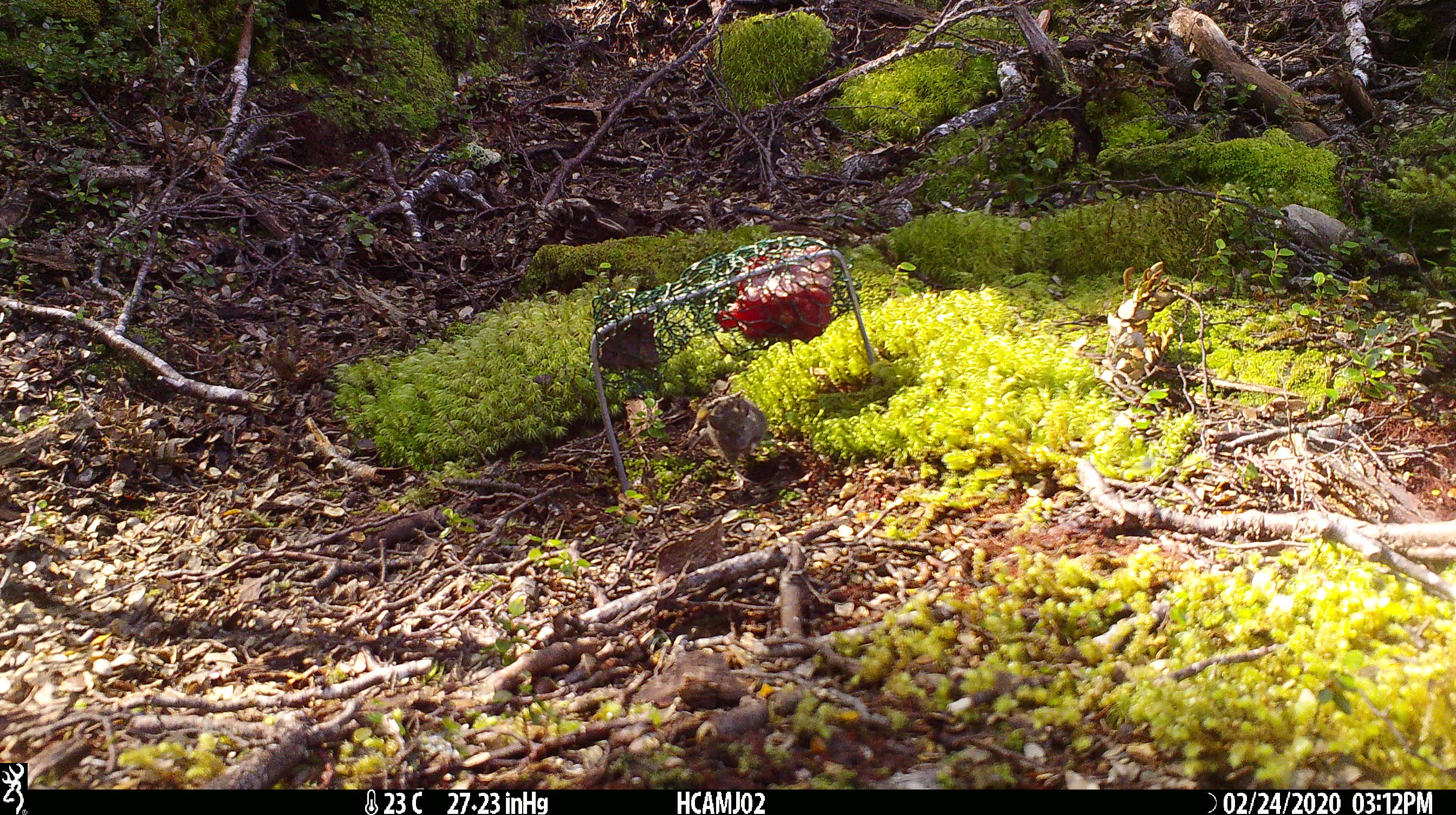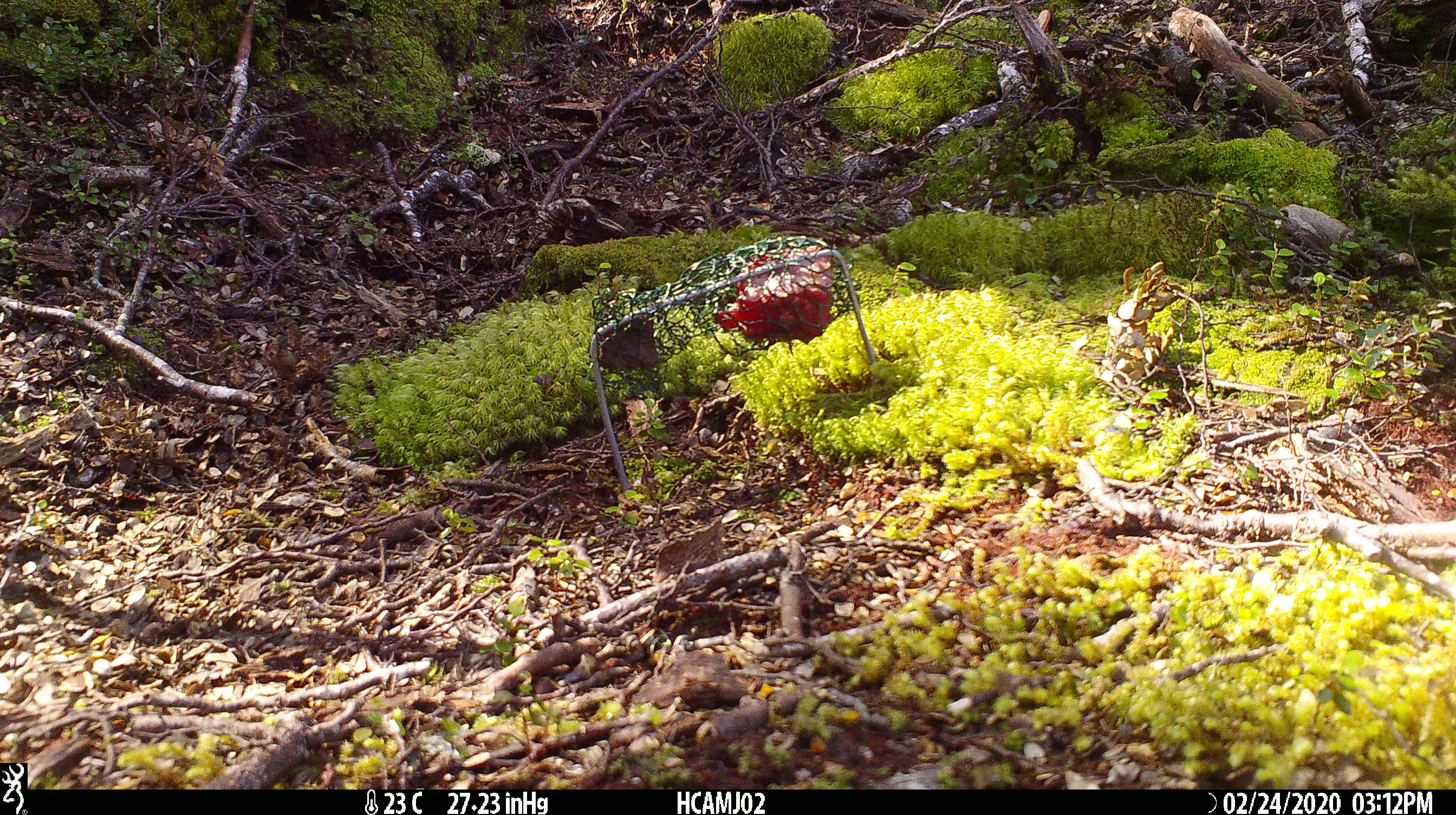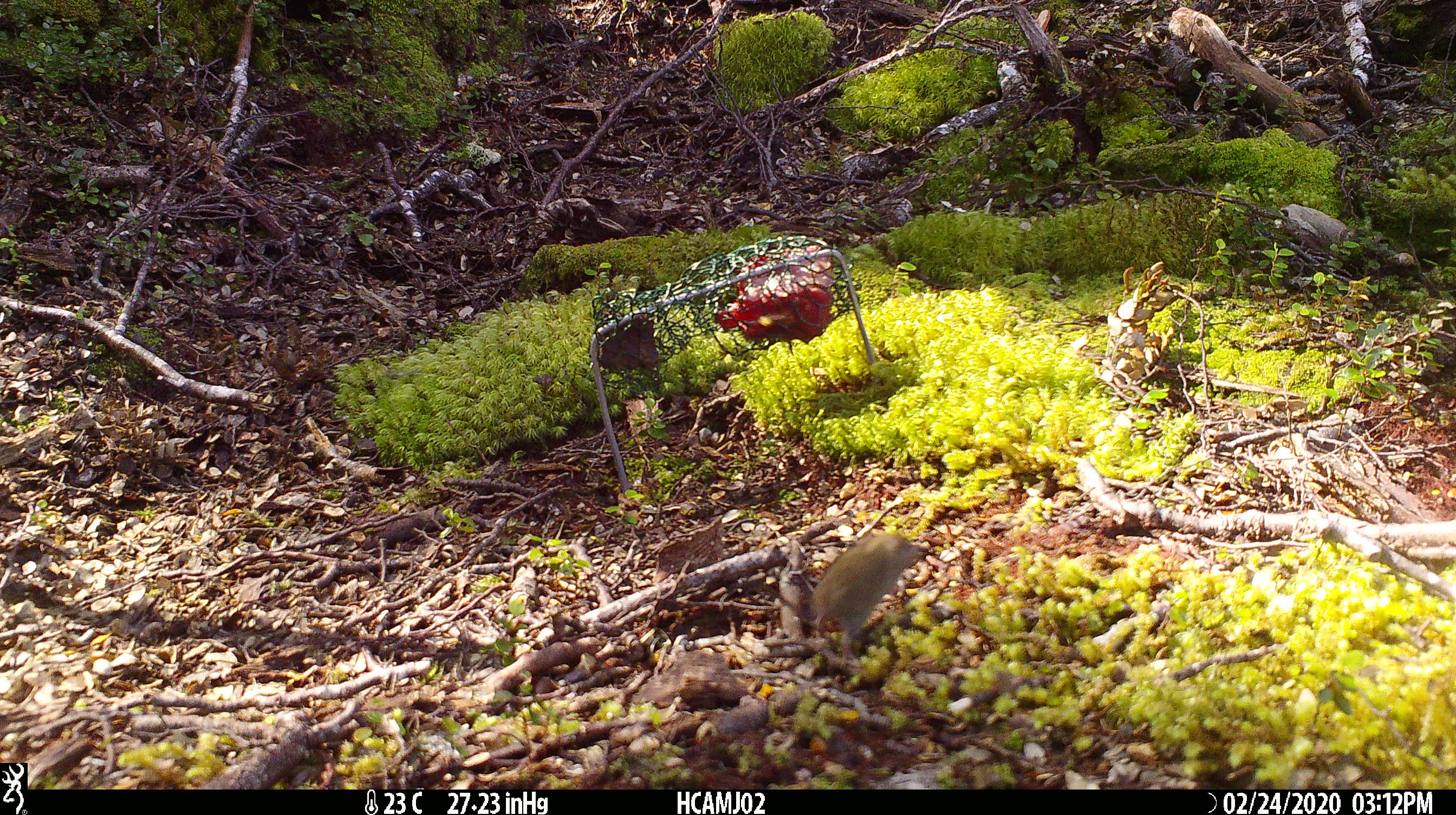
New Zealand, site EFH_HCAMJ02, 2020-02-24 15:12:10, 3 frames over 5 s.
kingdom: Animalia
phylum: Chordata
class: Mammalia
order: Rodentia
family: Muridae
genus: Mus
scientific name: Mus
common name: mouse